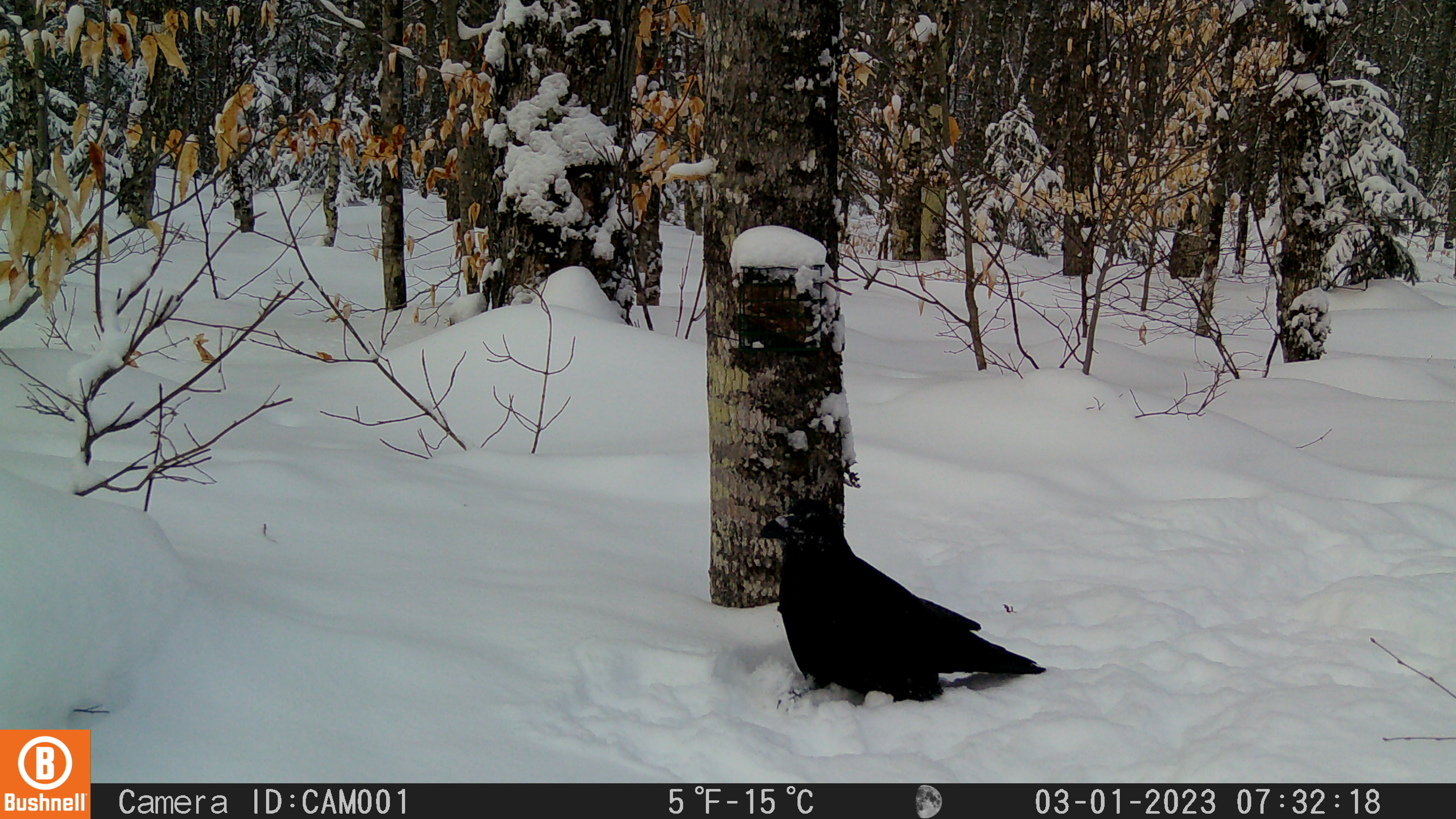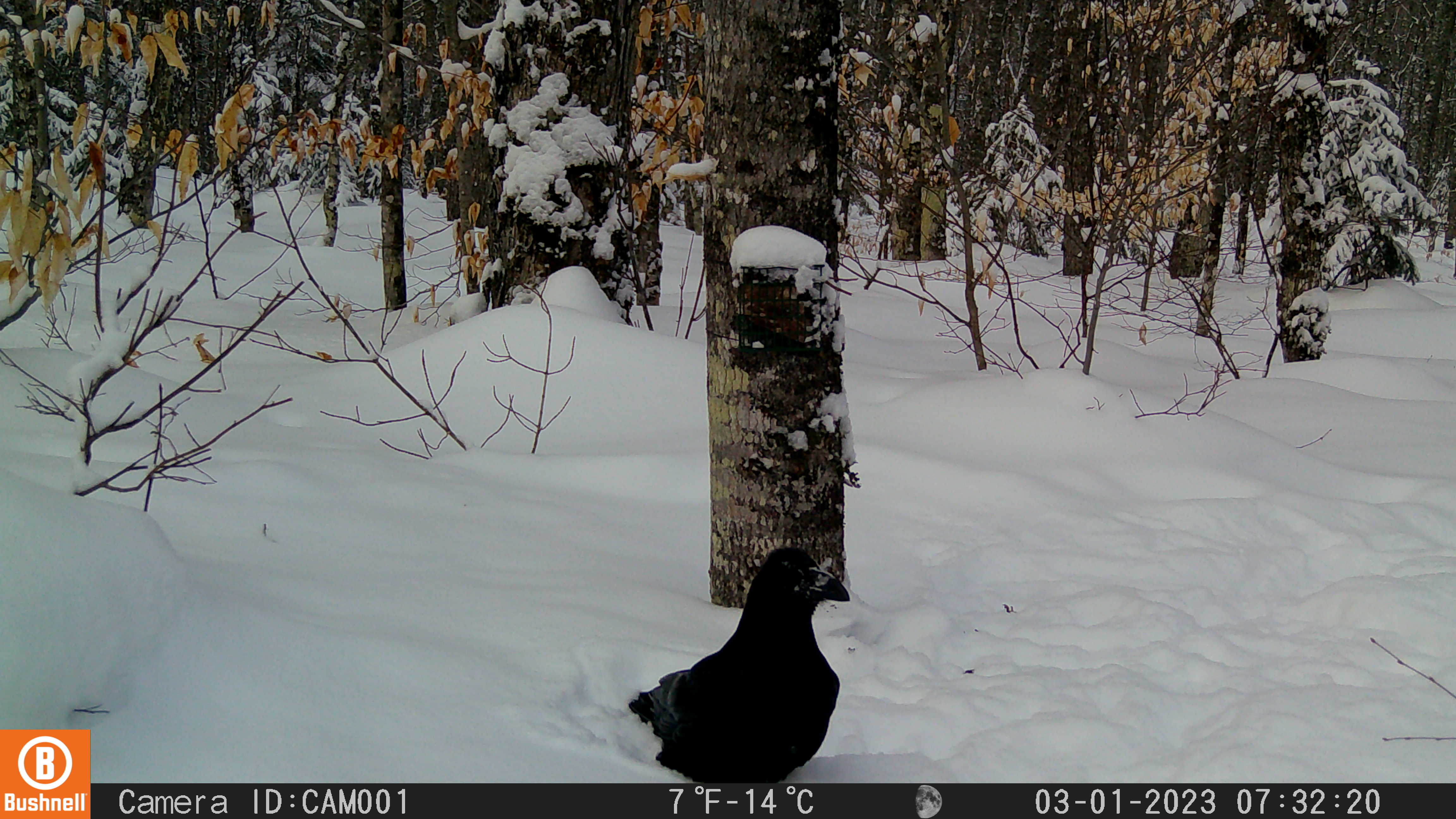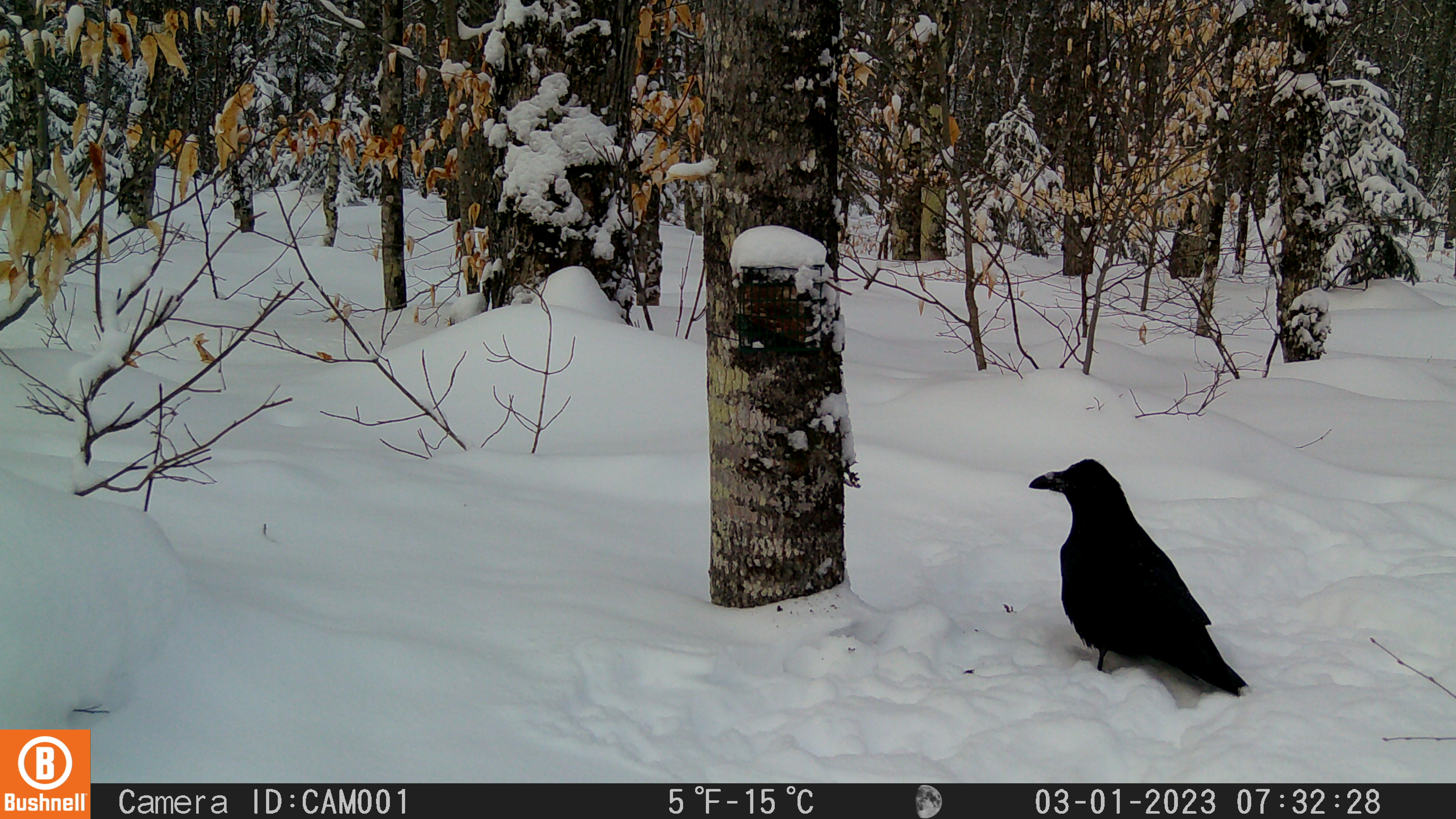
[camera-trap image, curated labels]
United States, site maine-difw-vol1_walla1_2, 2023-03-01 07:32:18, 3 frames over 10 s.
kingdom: Animalia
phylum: Chordata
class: Aves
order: Passeriformes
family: Corvidae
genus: Corvus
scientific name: Corvus corax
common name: common raven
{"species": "common raven (Corvus corax)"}